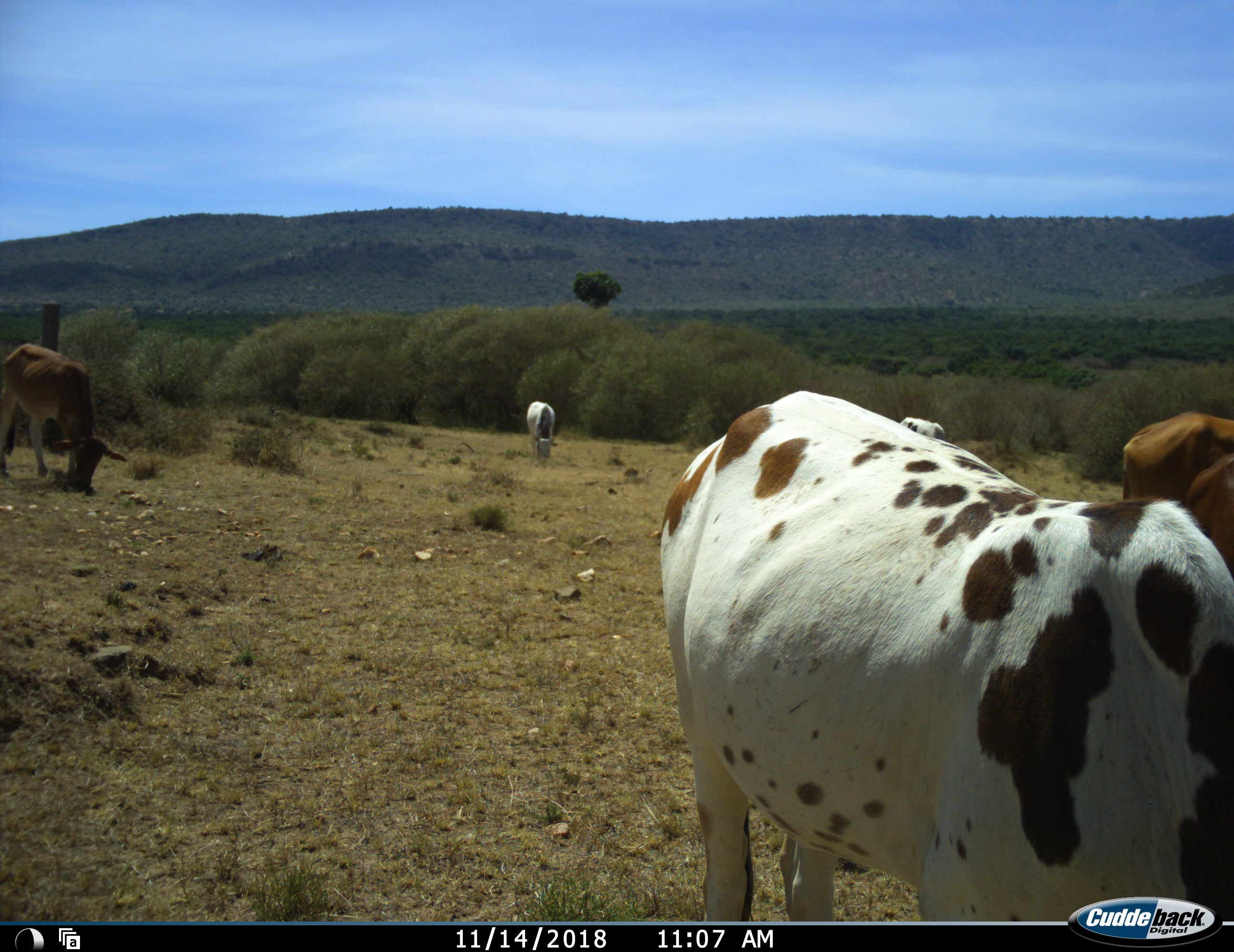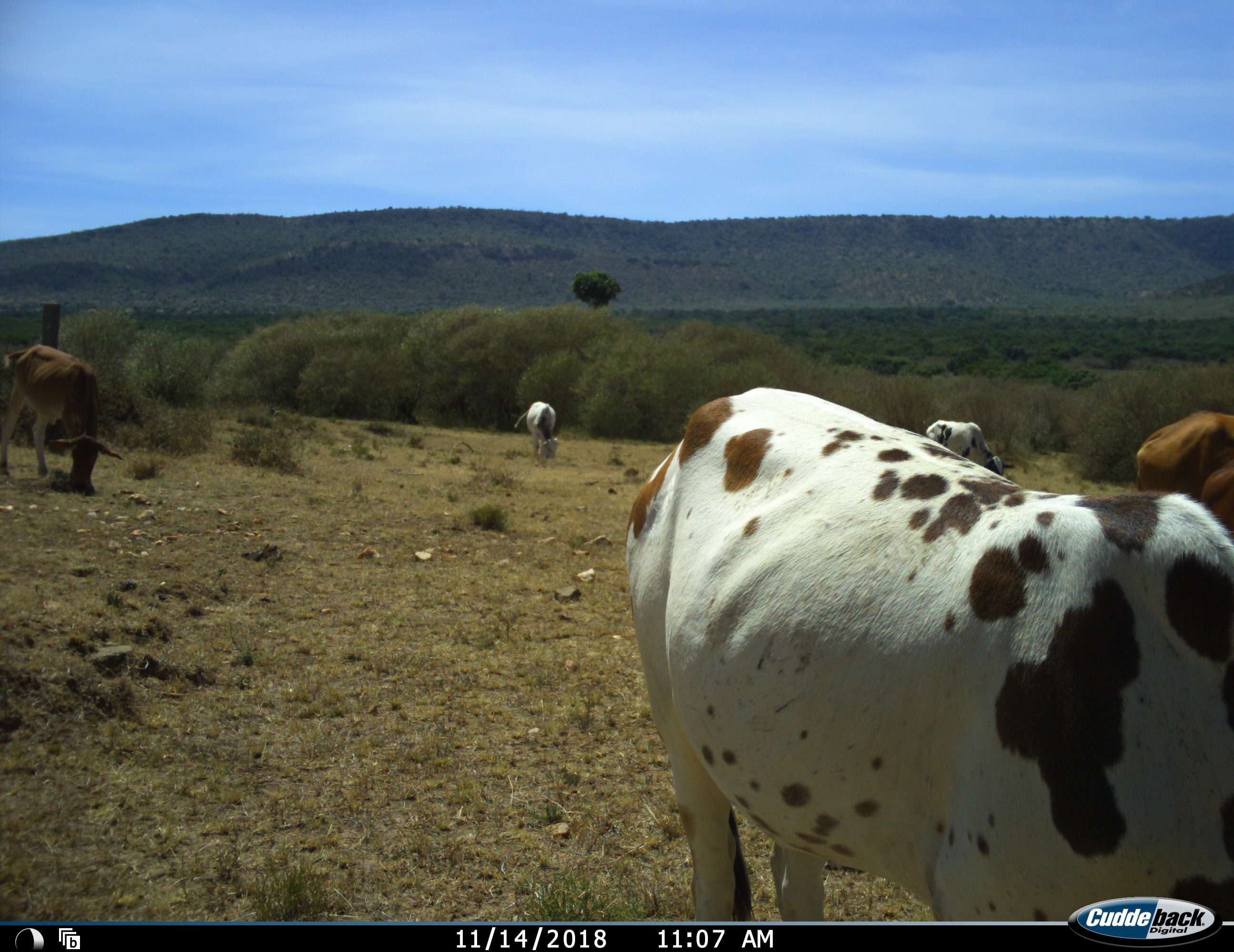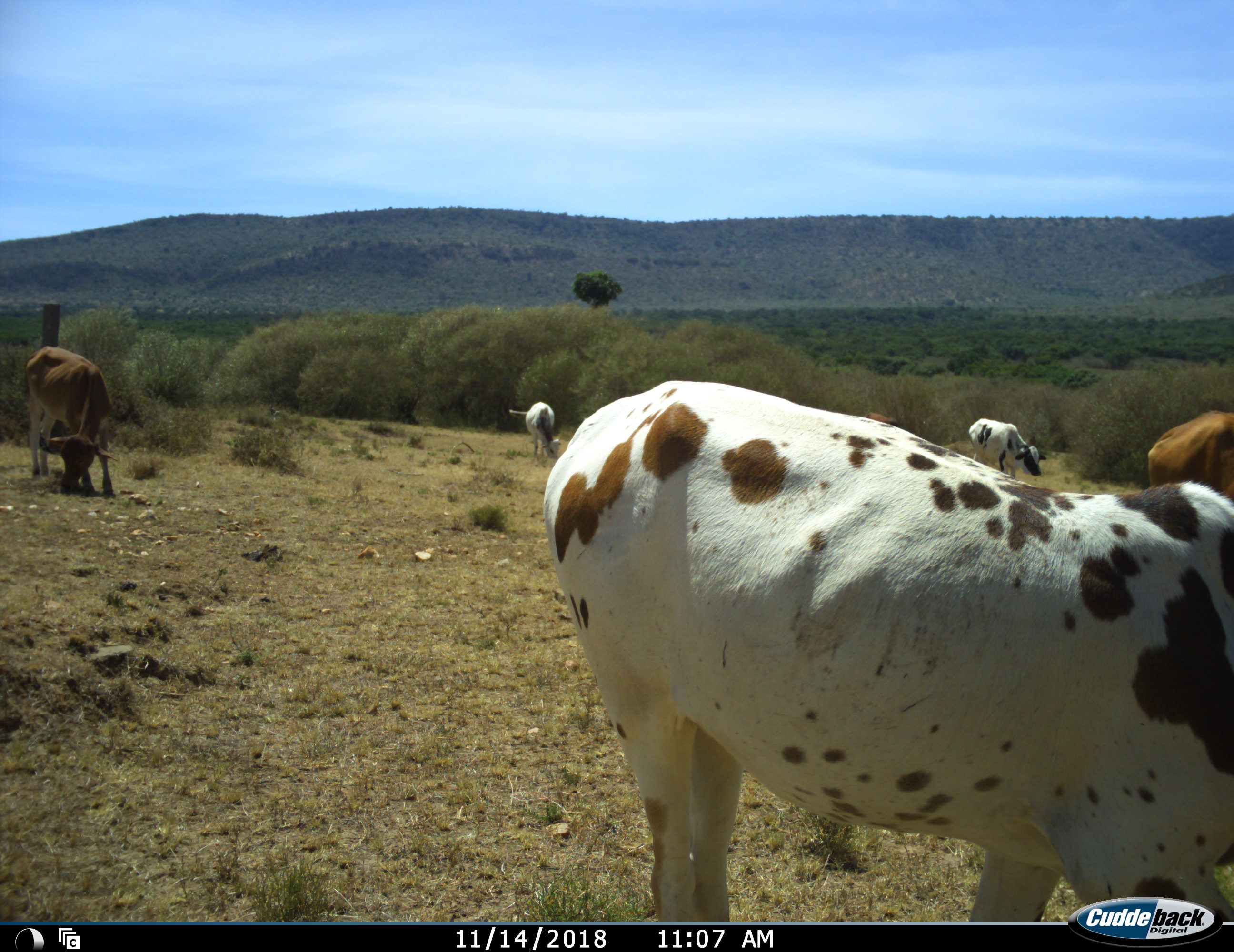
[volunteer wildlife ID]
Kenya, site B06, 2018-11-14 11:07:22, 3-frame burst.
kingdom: Animalia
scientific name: Animalia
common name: animal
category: domesticanimal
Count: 5.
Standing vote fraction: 20%.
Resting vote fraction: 0%.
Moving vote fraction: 50%.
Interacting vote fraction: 0%.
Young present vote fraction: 0%.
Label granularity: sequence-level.